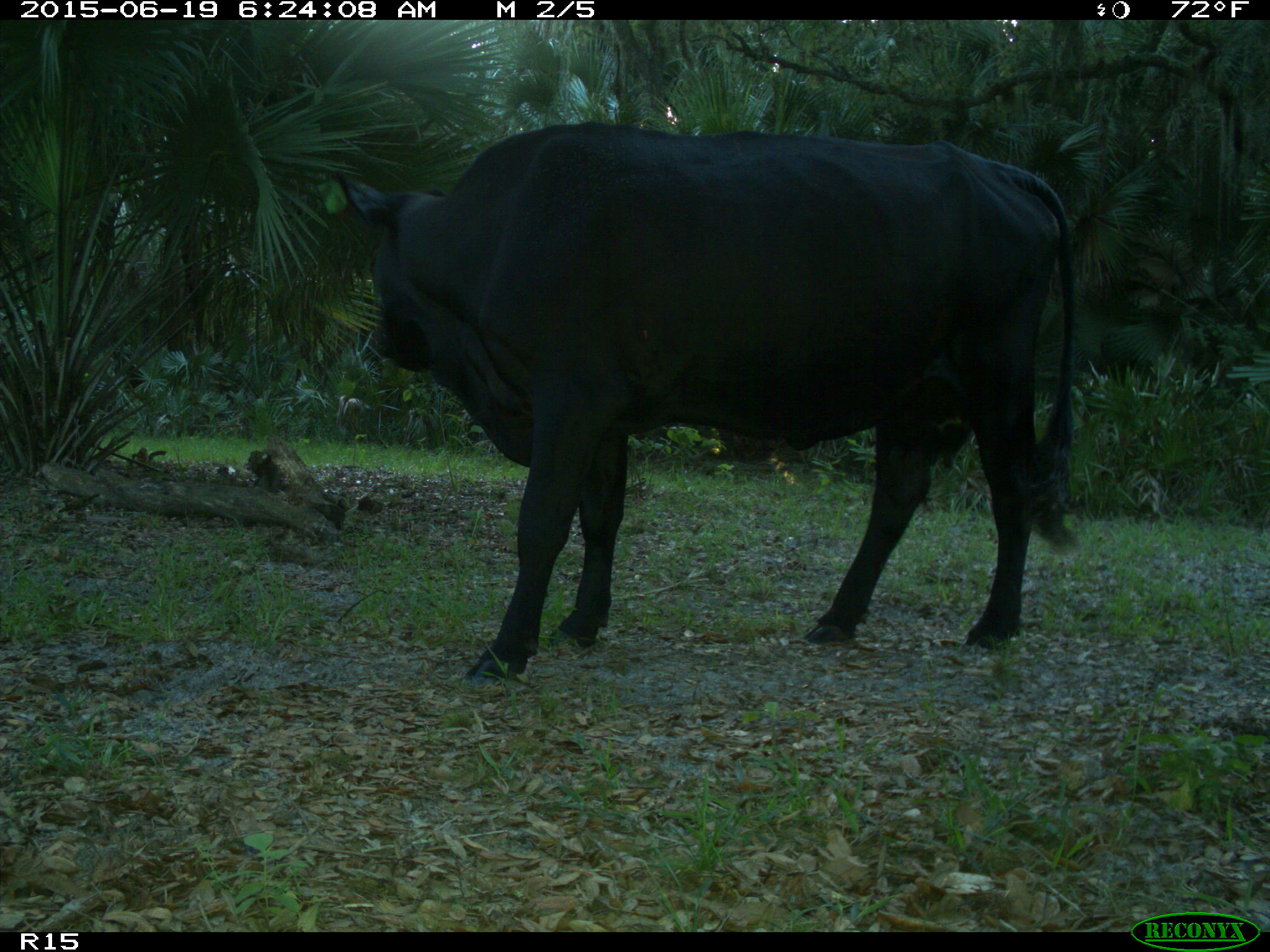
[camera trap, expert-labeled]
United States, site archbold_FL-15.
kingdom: Animalia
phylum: Chordata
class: Mammalia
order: Artiodactyla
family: Bovidae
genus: Bos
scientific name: Bos taurus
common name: domestic cow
Bos taurus (domestic cow).